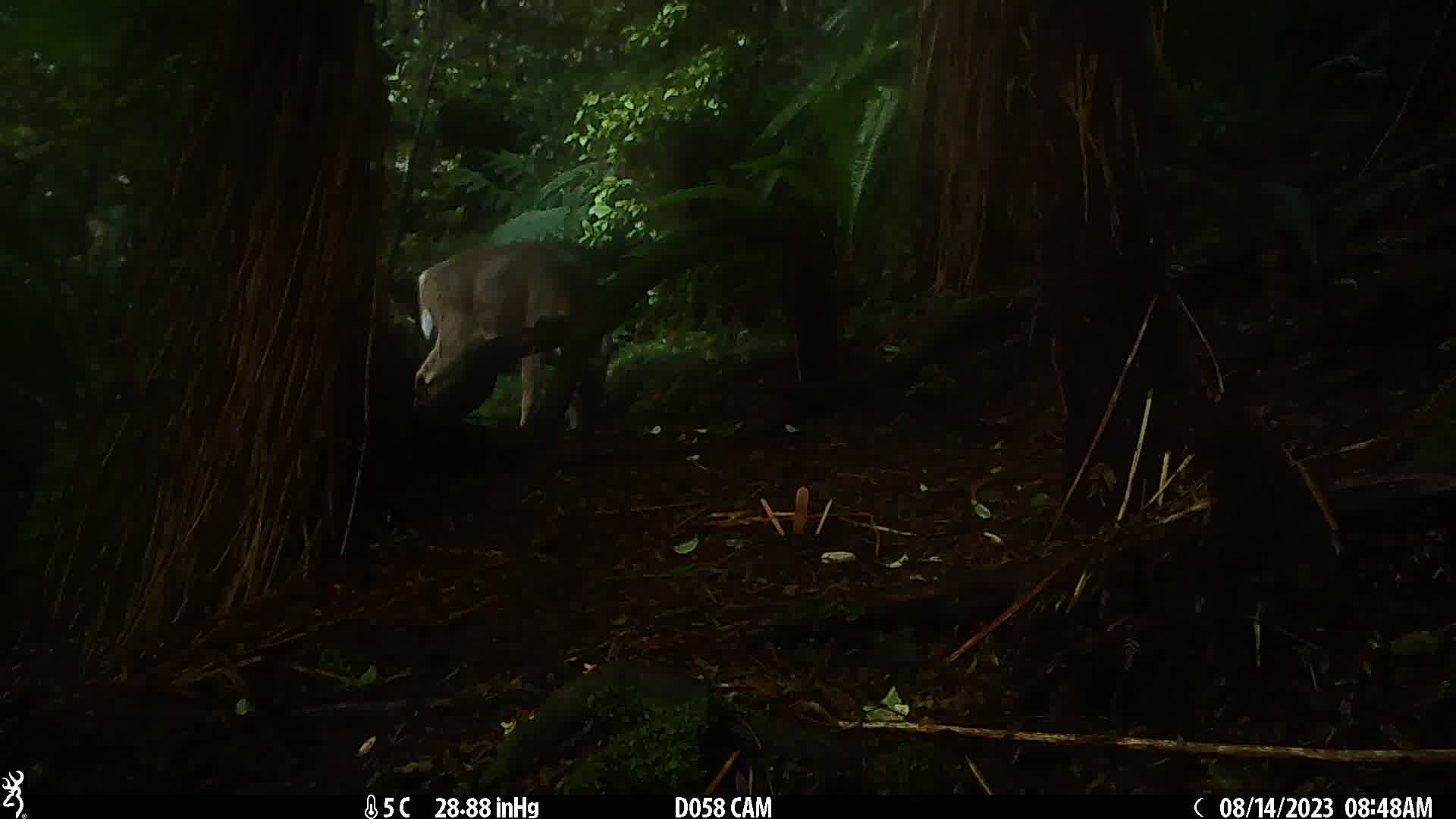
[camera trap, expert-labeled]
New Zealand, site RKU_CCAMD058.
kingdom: Animalia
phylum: Chordata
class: Mammalia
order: Artiodactyla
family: Cervidae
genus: Odocoileus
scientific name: Odocoileus virginianus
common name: white-tailed deer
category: white tailed deer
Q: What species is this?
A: White tailed deer (white-tailed deer) (Odocoileus virginianus).